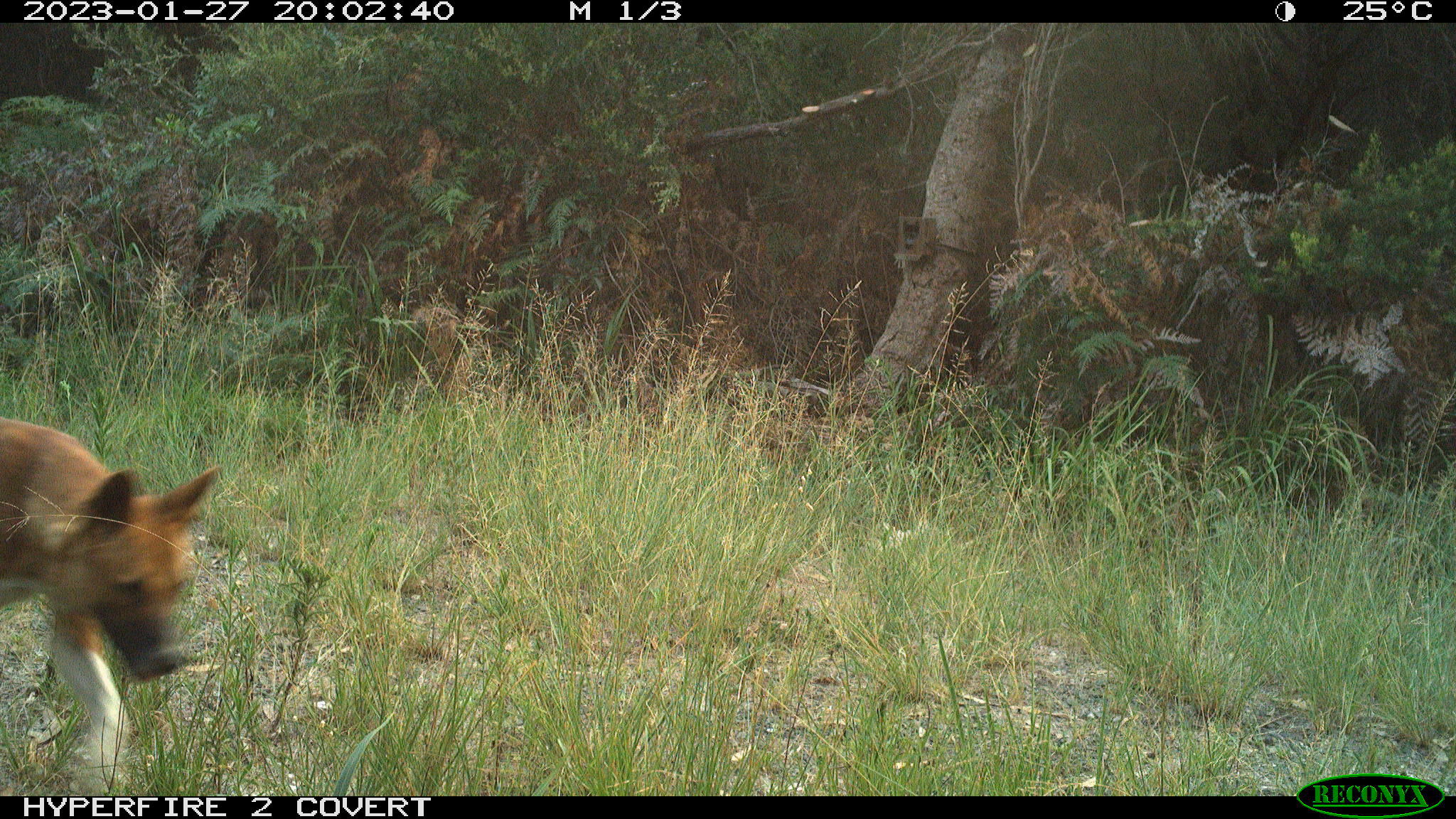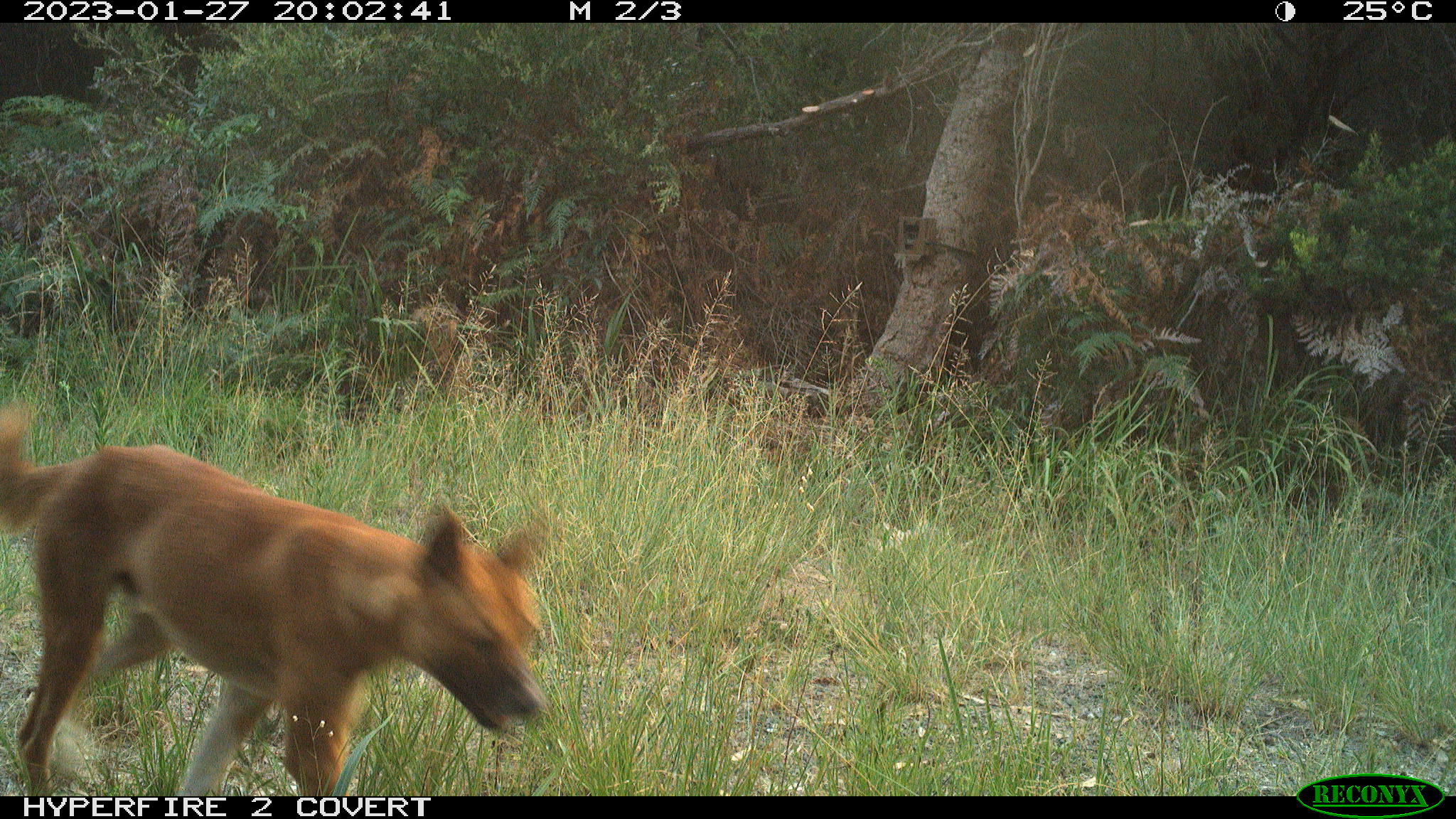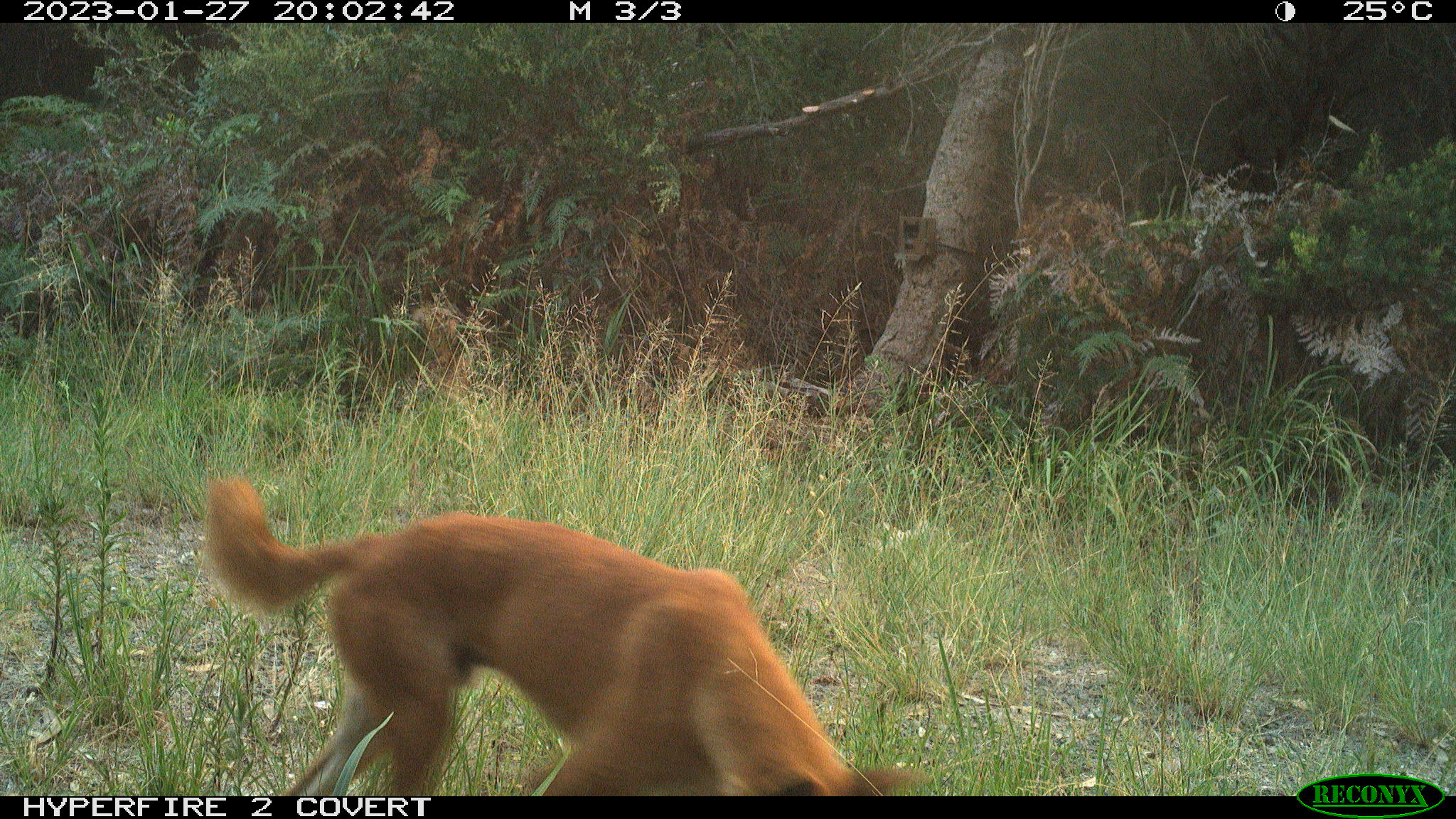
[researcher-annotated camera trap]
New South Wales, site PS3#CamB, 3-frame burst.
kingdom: Animalia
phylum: Chordata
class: Mammalia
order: Carnivora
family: Canidae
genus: Canis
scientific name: Canis familiaris dingo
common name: dingo